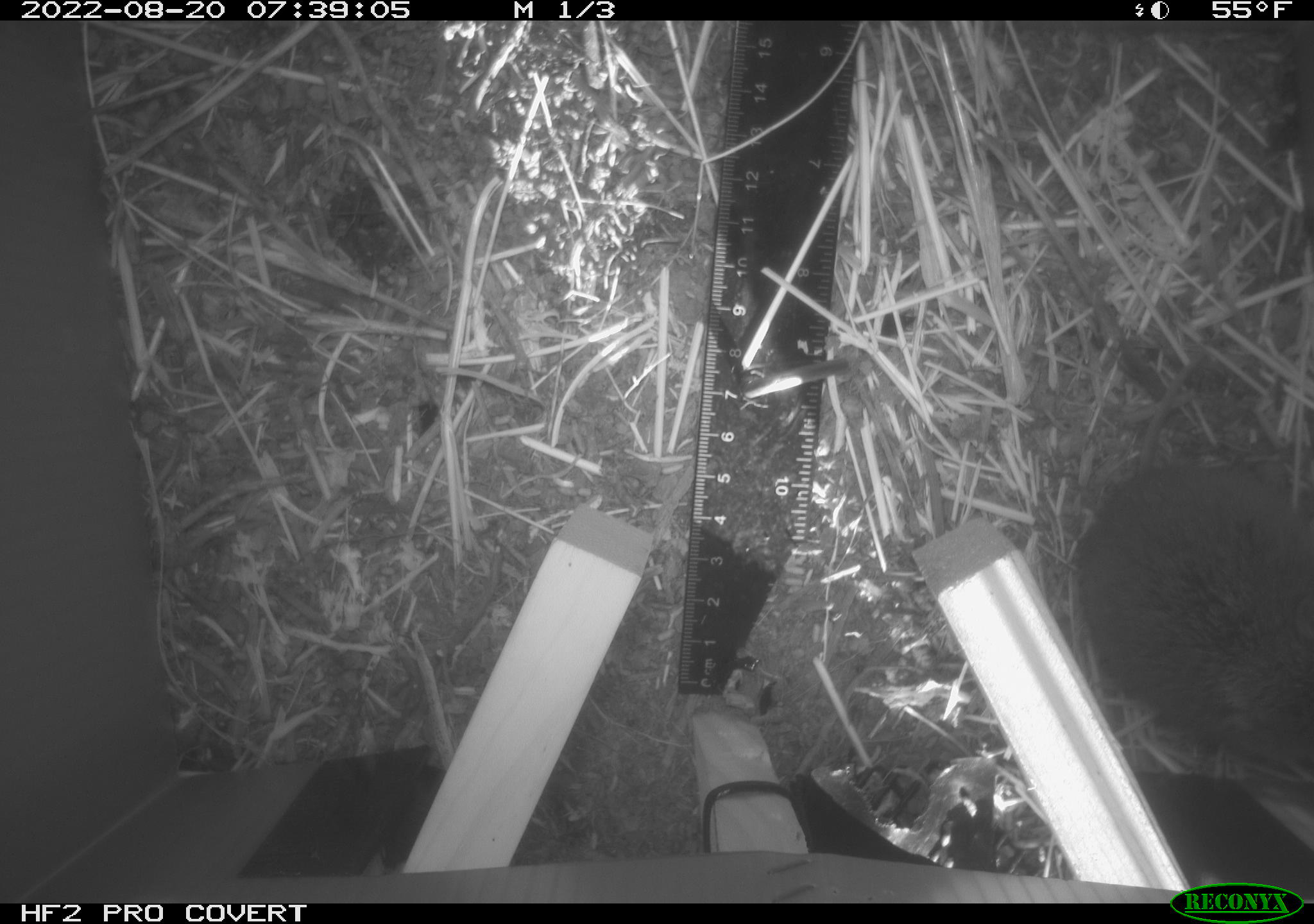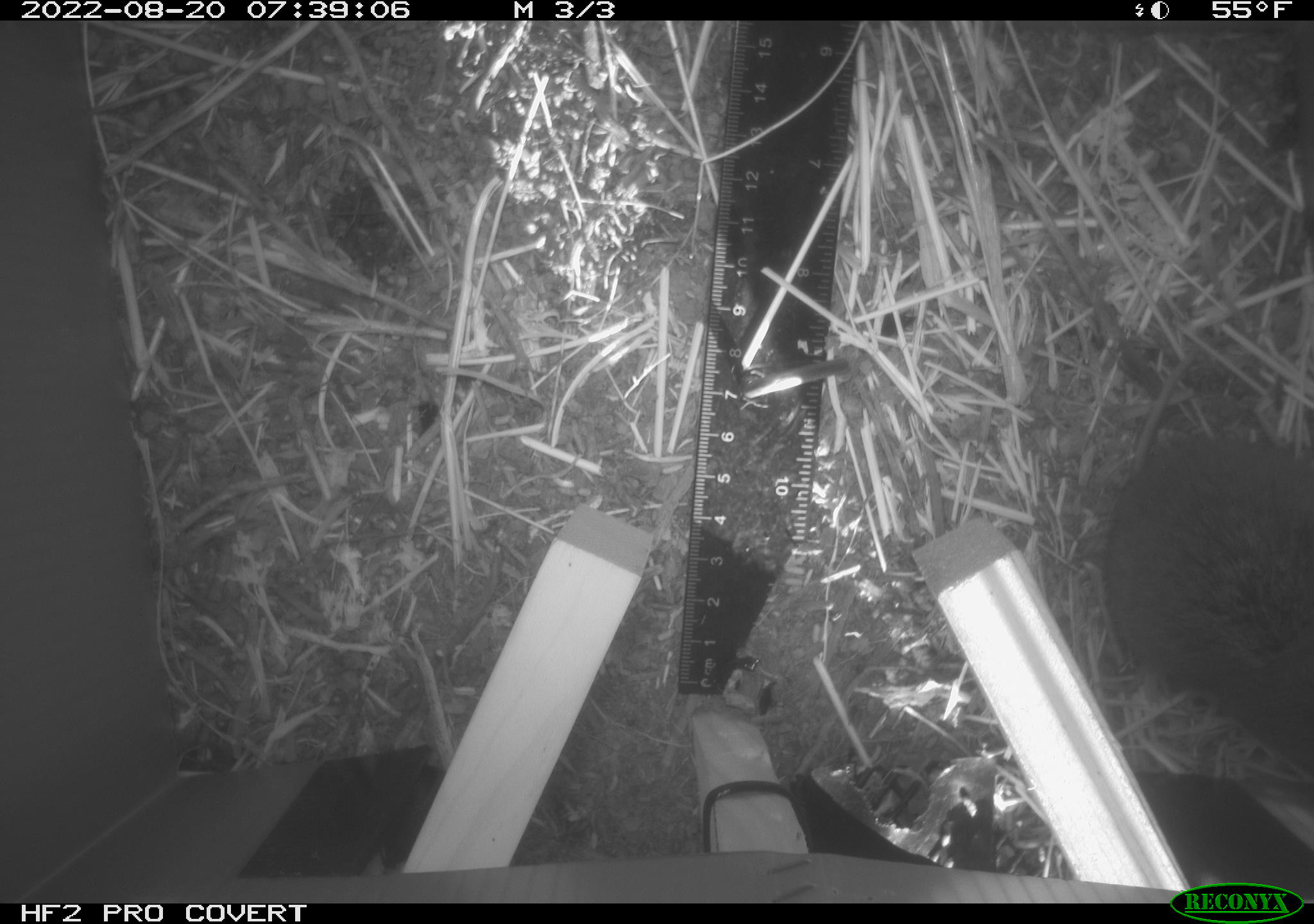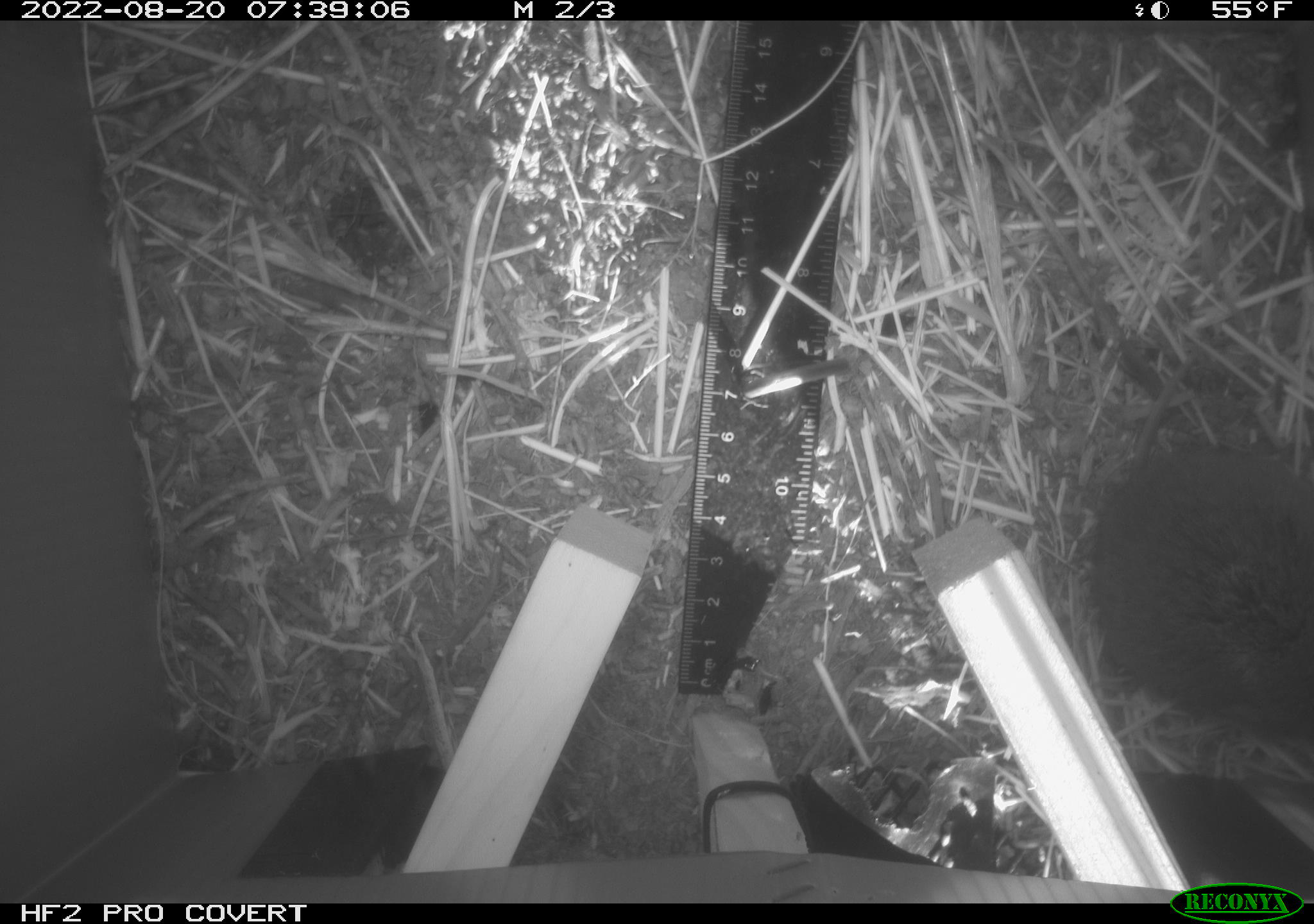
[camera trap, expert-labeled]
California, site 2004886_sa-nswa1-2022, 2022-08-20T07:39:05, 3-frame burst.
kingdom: Animalia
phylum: Chordata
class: Mammalia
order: Rodentia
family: Cricetidae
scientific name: Cricetidae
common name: hamsters, voles, lemmings, and allies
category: cricetidae family